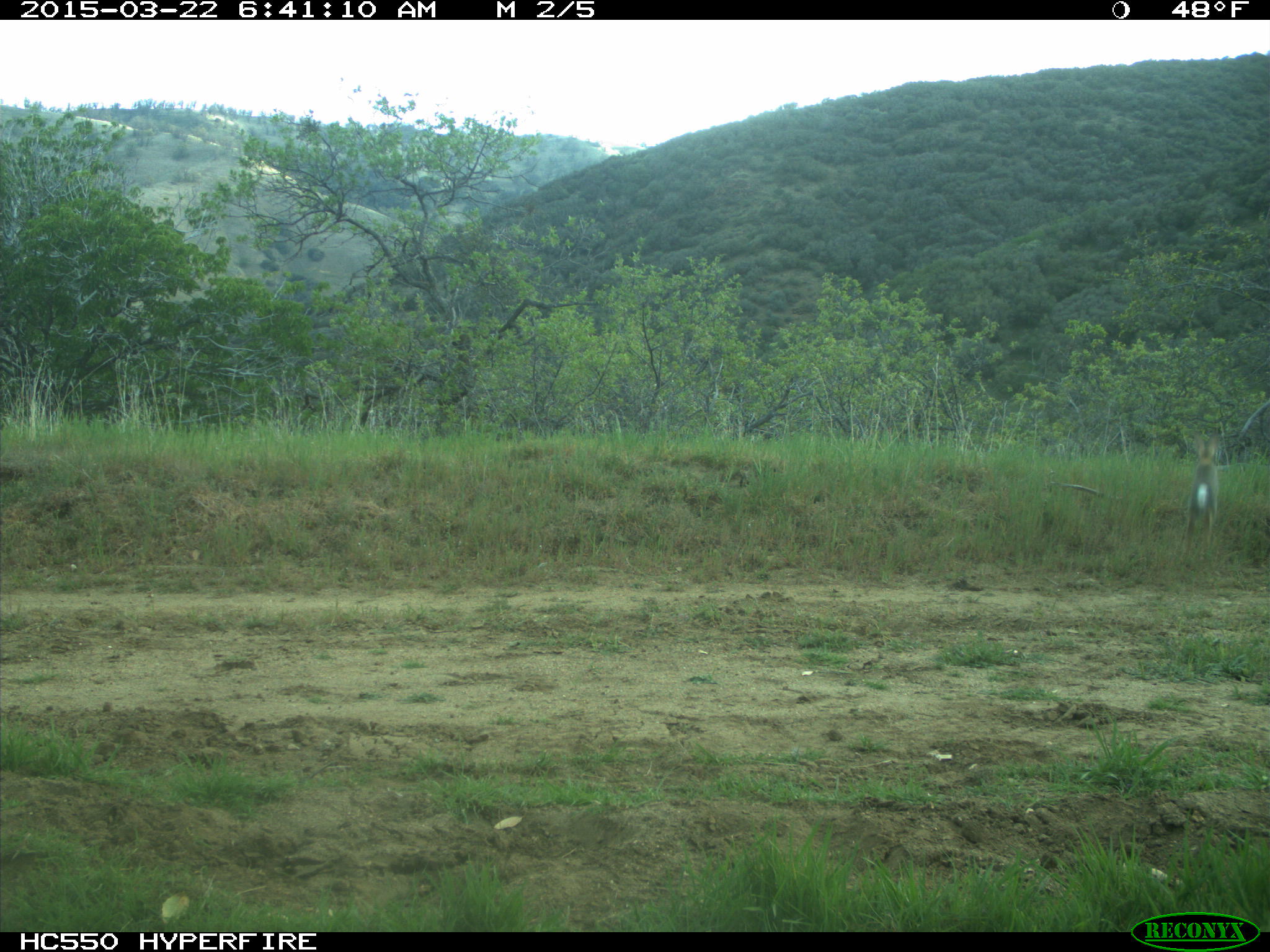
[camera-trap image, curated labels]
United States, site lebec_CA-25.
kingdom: Animalia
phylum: Chordata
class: Mammalia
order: Lagomorpha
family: Leporidae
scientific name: Leporidae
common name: rabbits and hares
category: unidentified rabbit